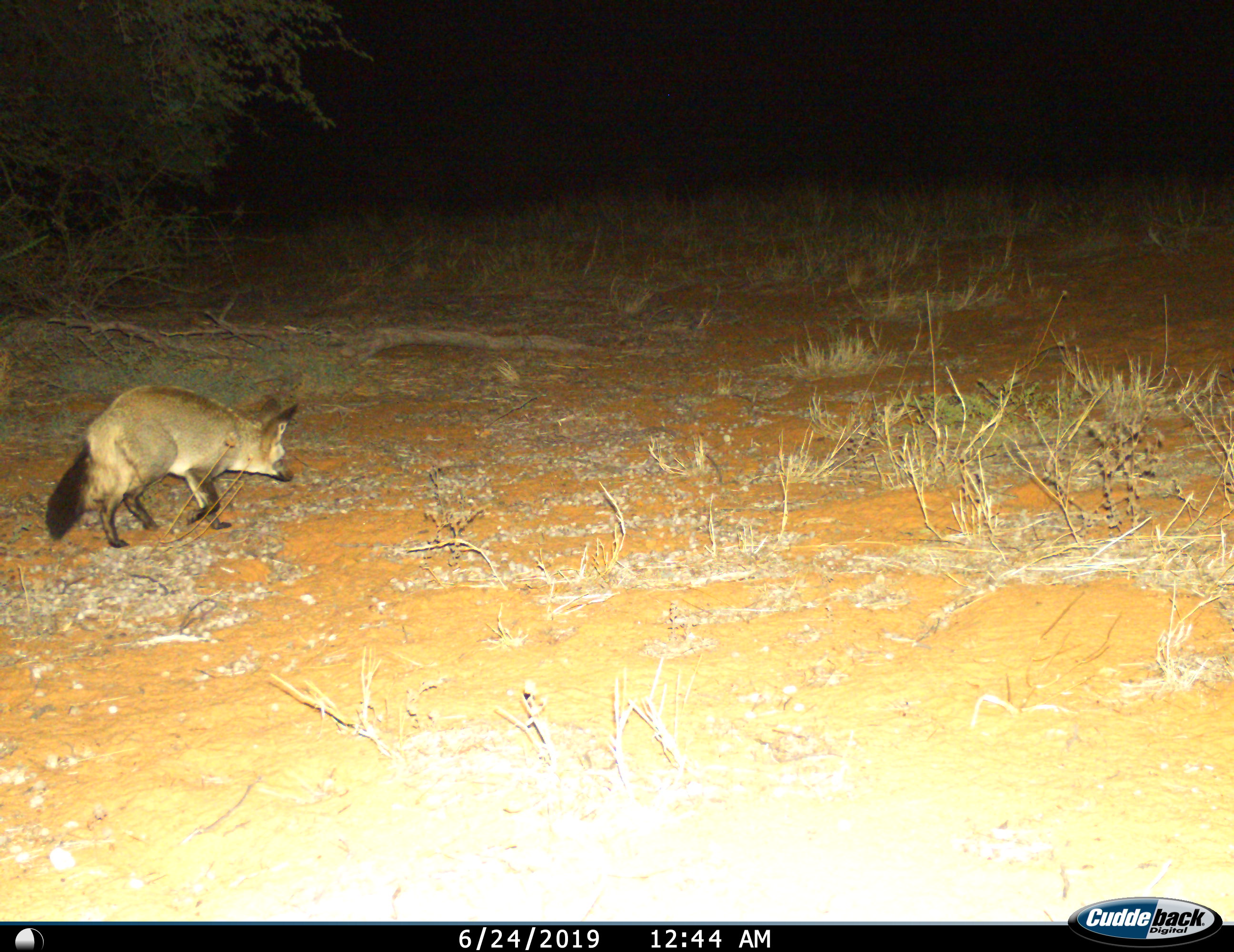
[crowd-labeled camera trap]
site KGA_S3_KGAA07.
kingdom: Animalia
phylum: Chordata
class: Mammalia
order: Carnivora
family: Canidae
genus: Otocyon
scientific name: Otocyon megalotis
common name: bat-eared fox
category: foxbateared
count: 1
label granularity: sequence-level